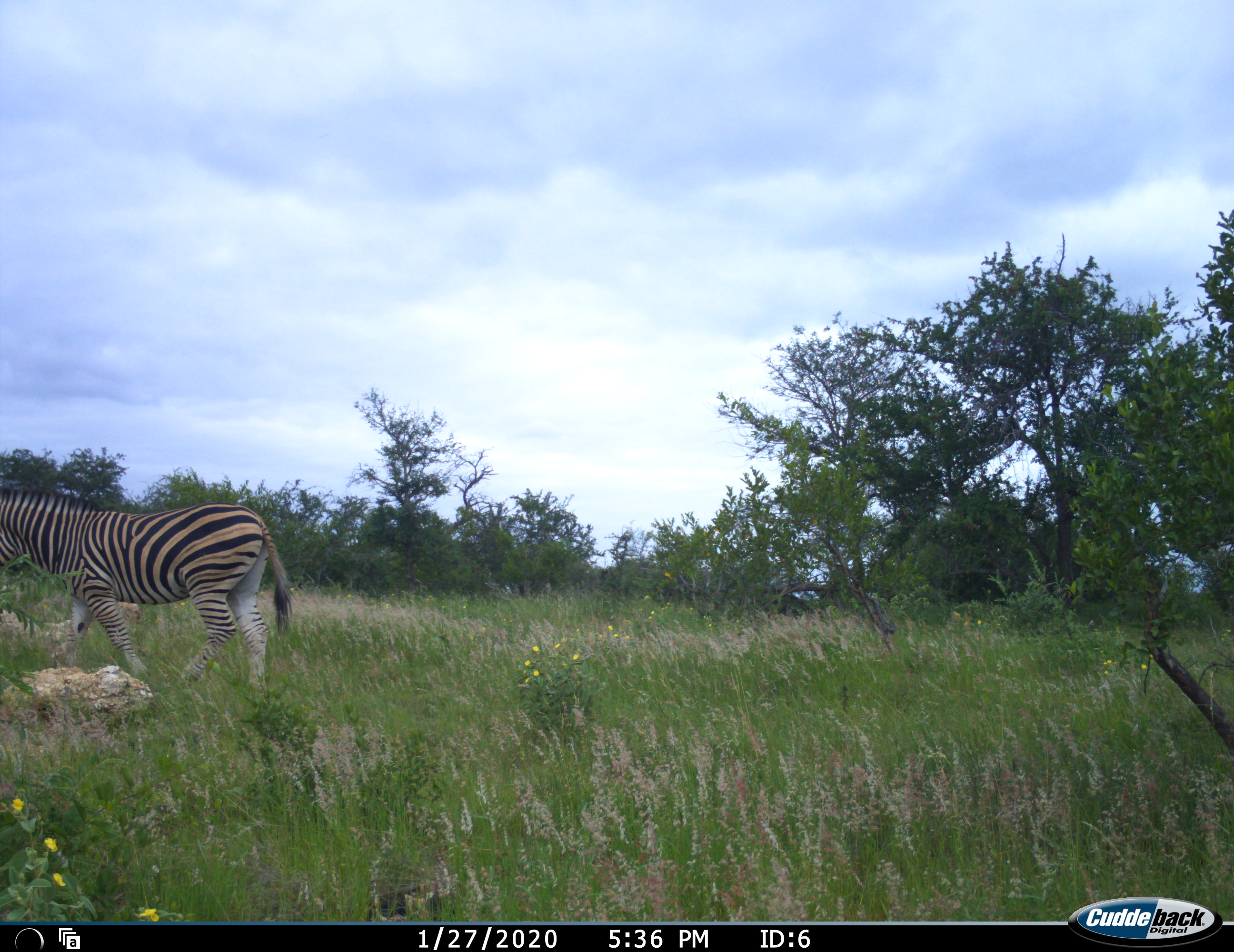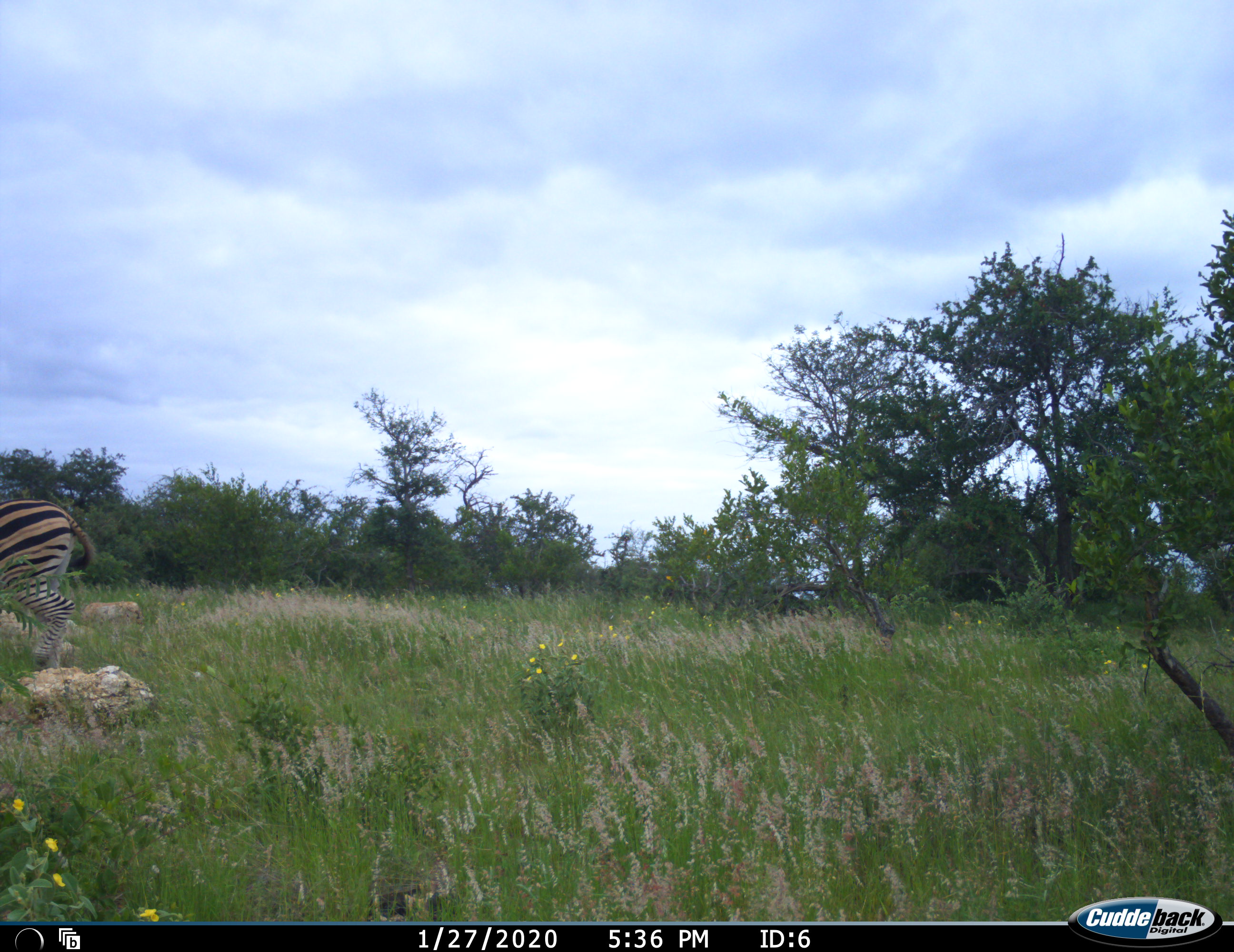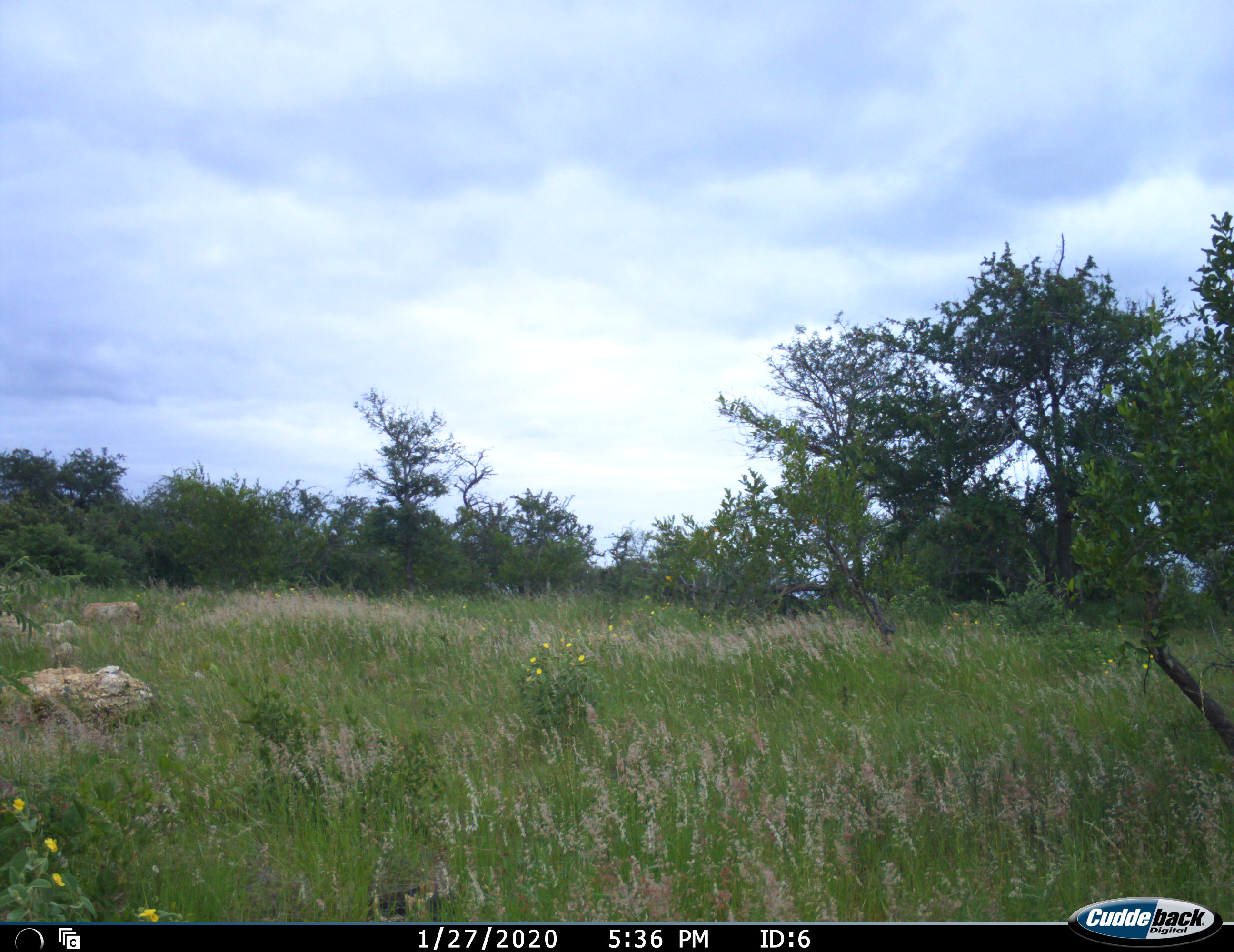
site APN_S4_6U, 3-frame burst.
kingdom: Animalia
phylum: Chordata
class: Mammalia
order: Perissodactyla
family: Equidae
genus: Equus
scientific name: Equus quagga burchellii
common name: burchell's zebra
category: zebraburchells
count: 1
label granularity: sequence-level